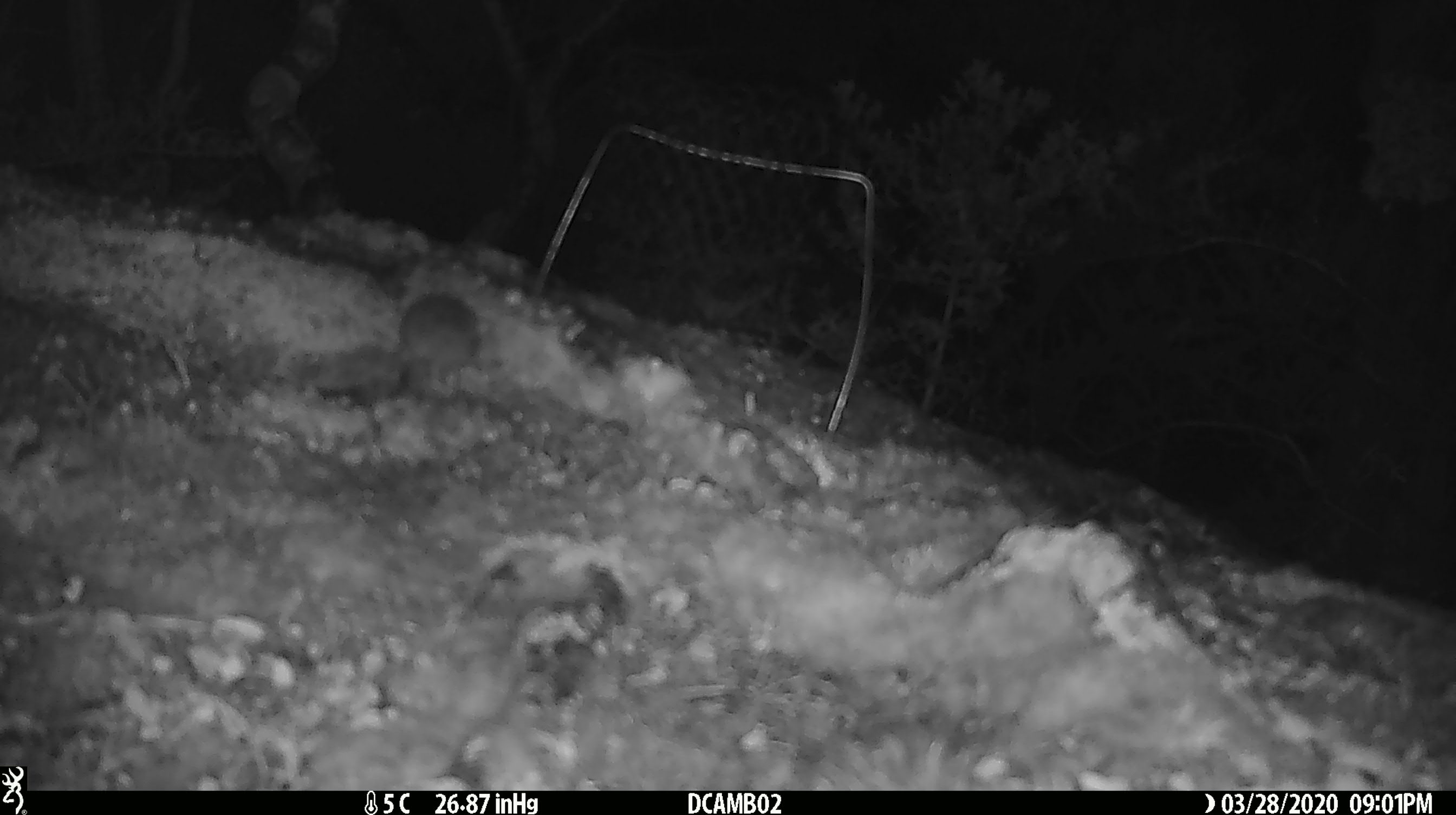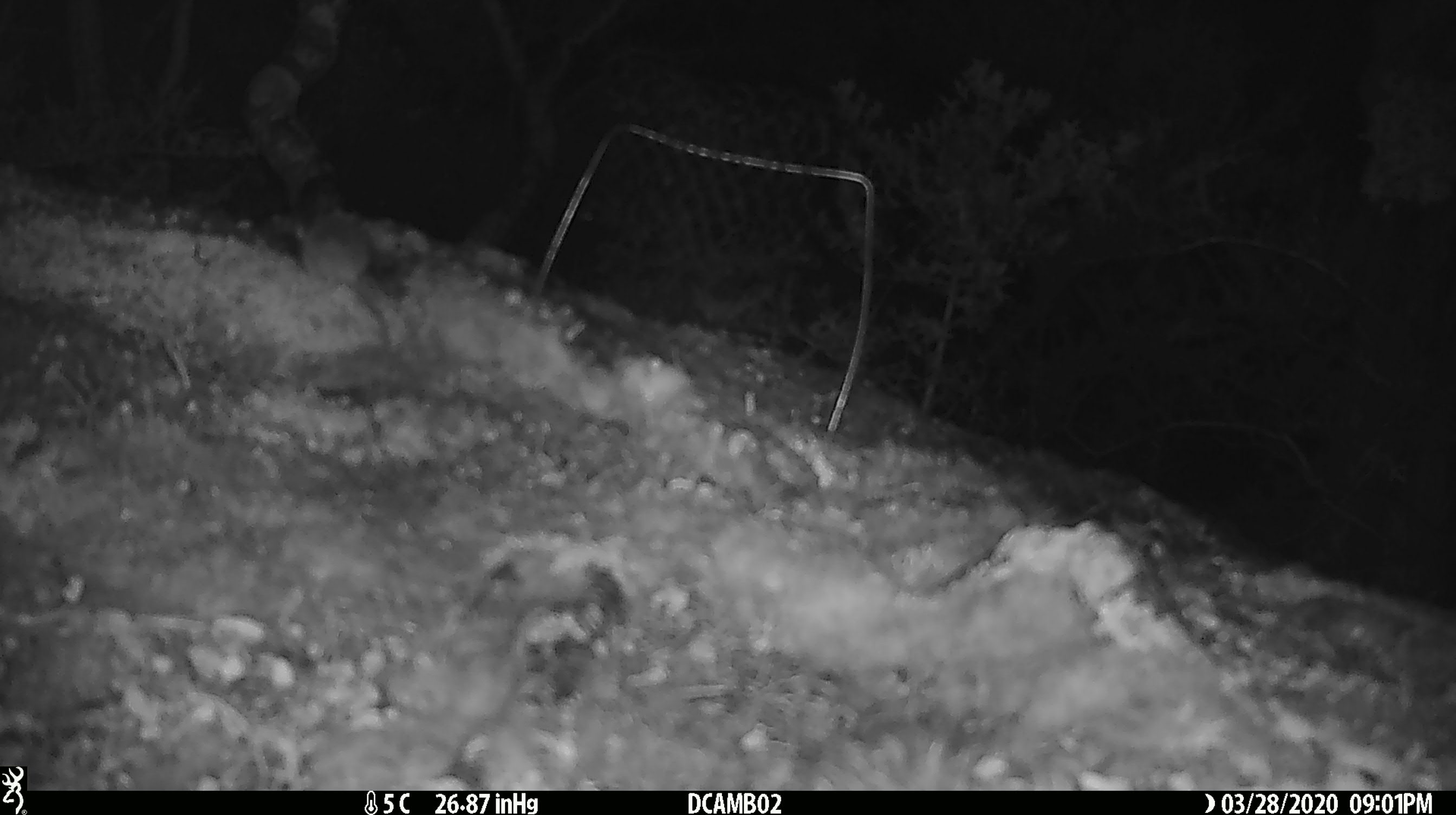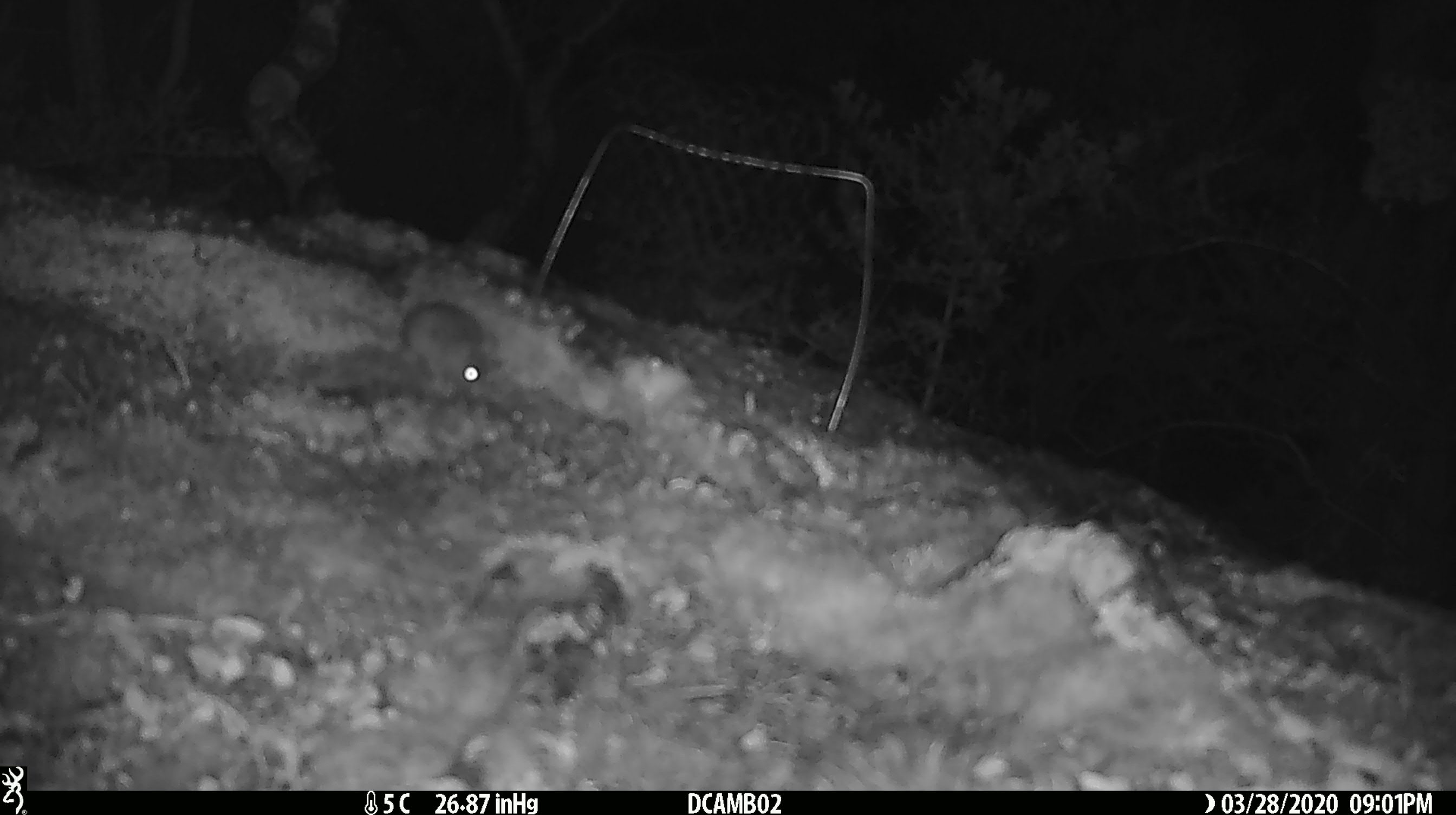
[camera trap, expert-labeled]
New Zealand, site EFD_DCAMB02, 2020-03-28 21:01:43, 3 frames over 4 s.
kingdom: Animalia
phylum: Chordata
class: Mammalia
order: Rodentia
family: Muridae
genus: Mus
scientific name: Mus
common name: mouse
Mouse (Mus).